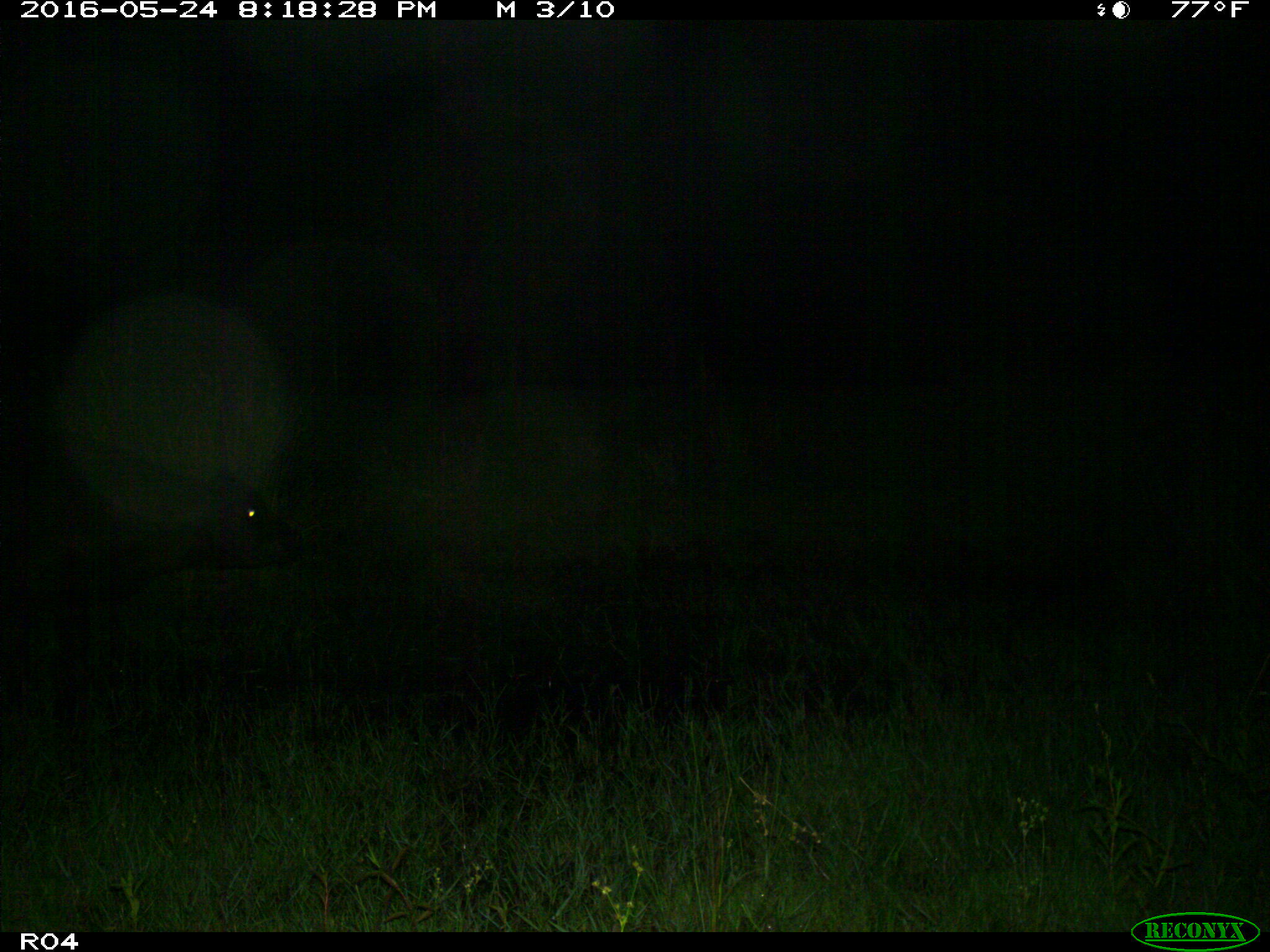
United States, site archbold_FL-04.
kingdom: Animalia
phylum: Chordata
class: Mammalia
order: Artiodactyla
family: Bovidae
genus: Bos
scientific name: Bos taurus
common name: domestic cow